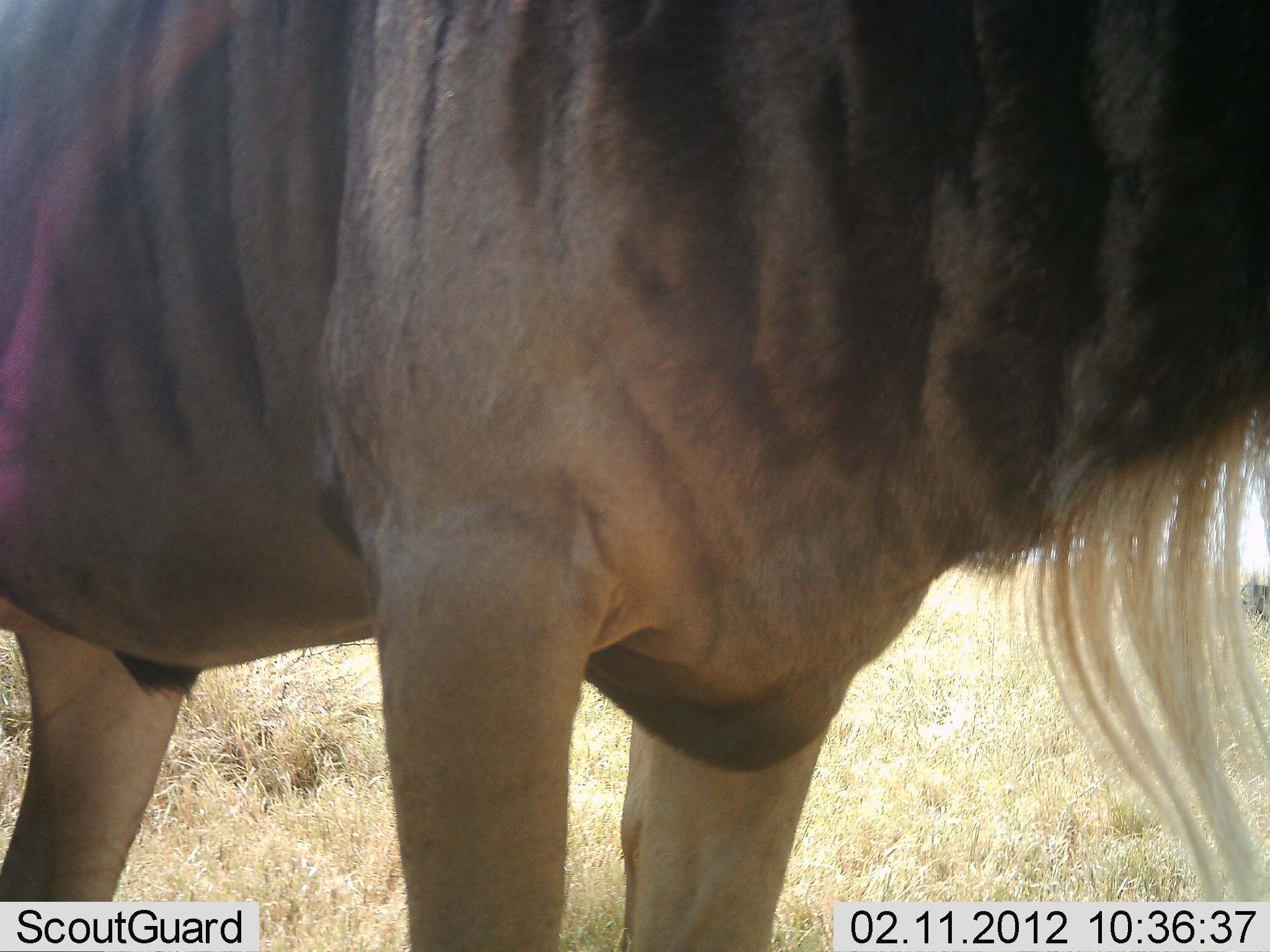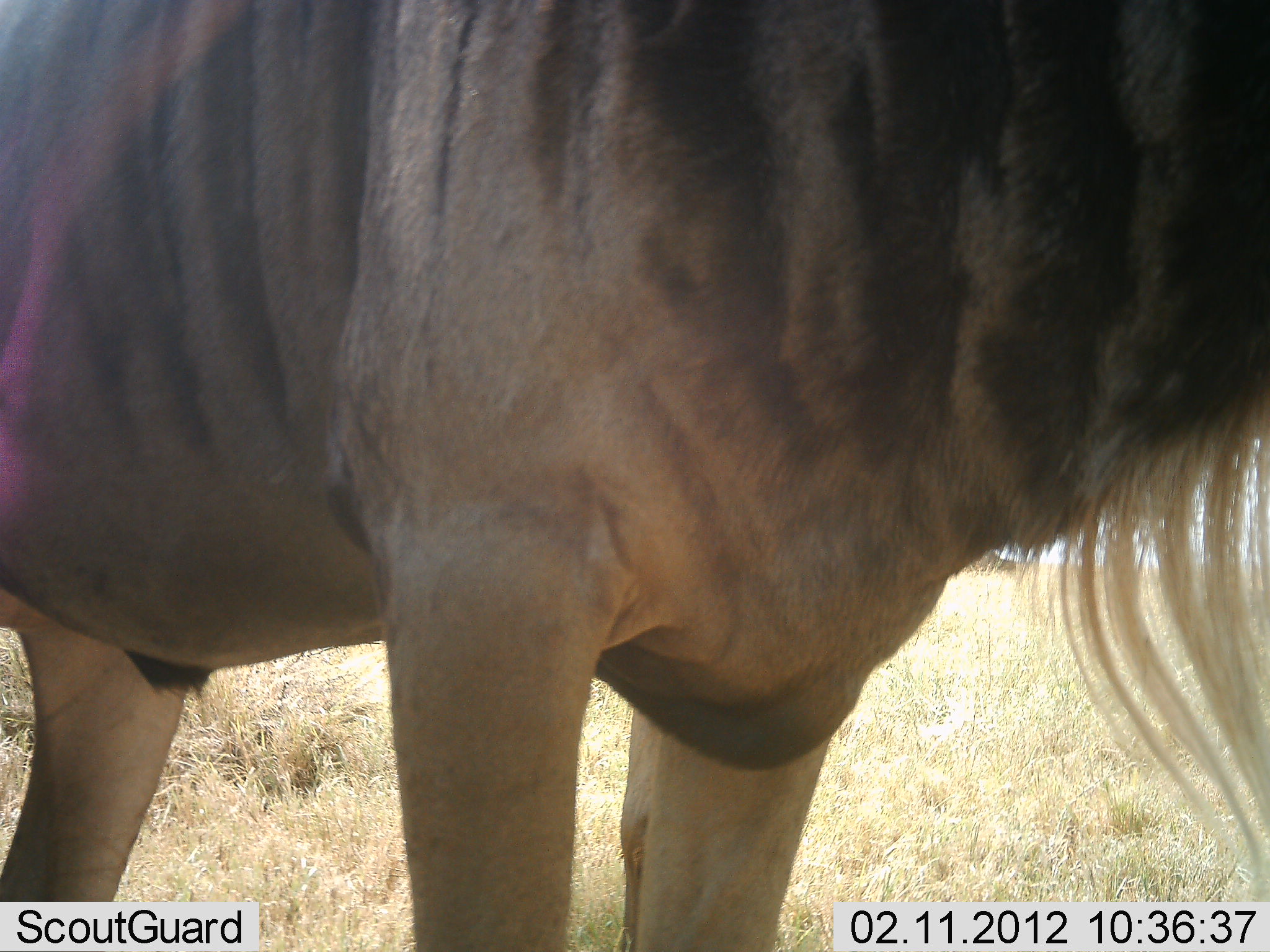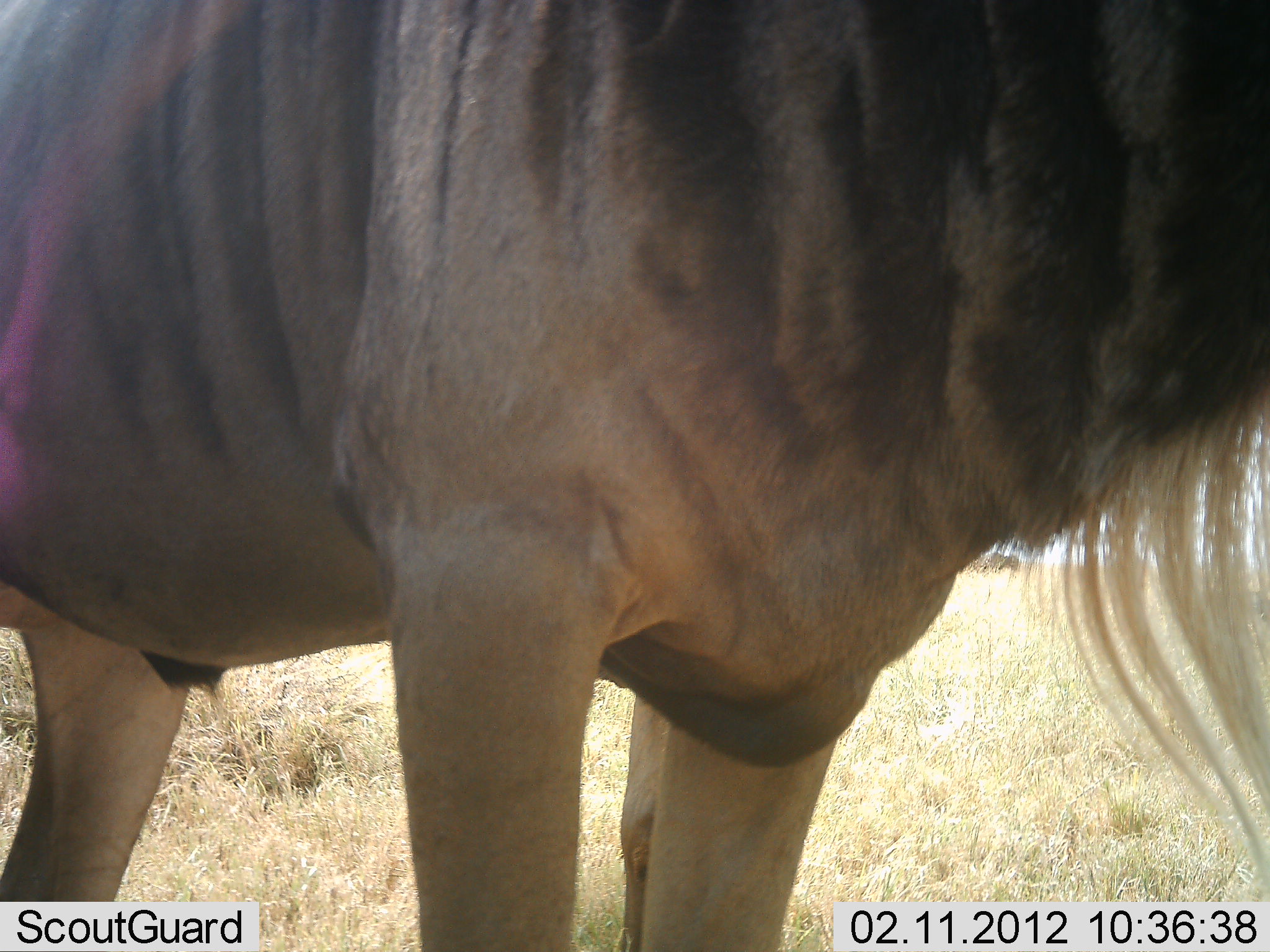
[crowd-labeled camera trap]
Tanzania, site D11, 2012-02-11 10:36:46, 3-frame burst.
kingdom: Animalia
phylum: Chordata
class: Mammalia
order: Artiodactyla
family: Bovidae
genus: Connochaetes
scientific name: Connochaetes taurinus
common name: blue wildebeest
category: wildebeest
Wildebeest (blue wildebeest) (Connochaetes taurinus), count 1. Behavior (volunteer vote fractions): standing 97%, resting 7%, moving 0%, interacting 0%. Young present (vote fraction): 0%. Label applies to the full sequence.